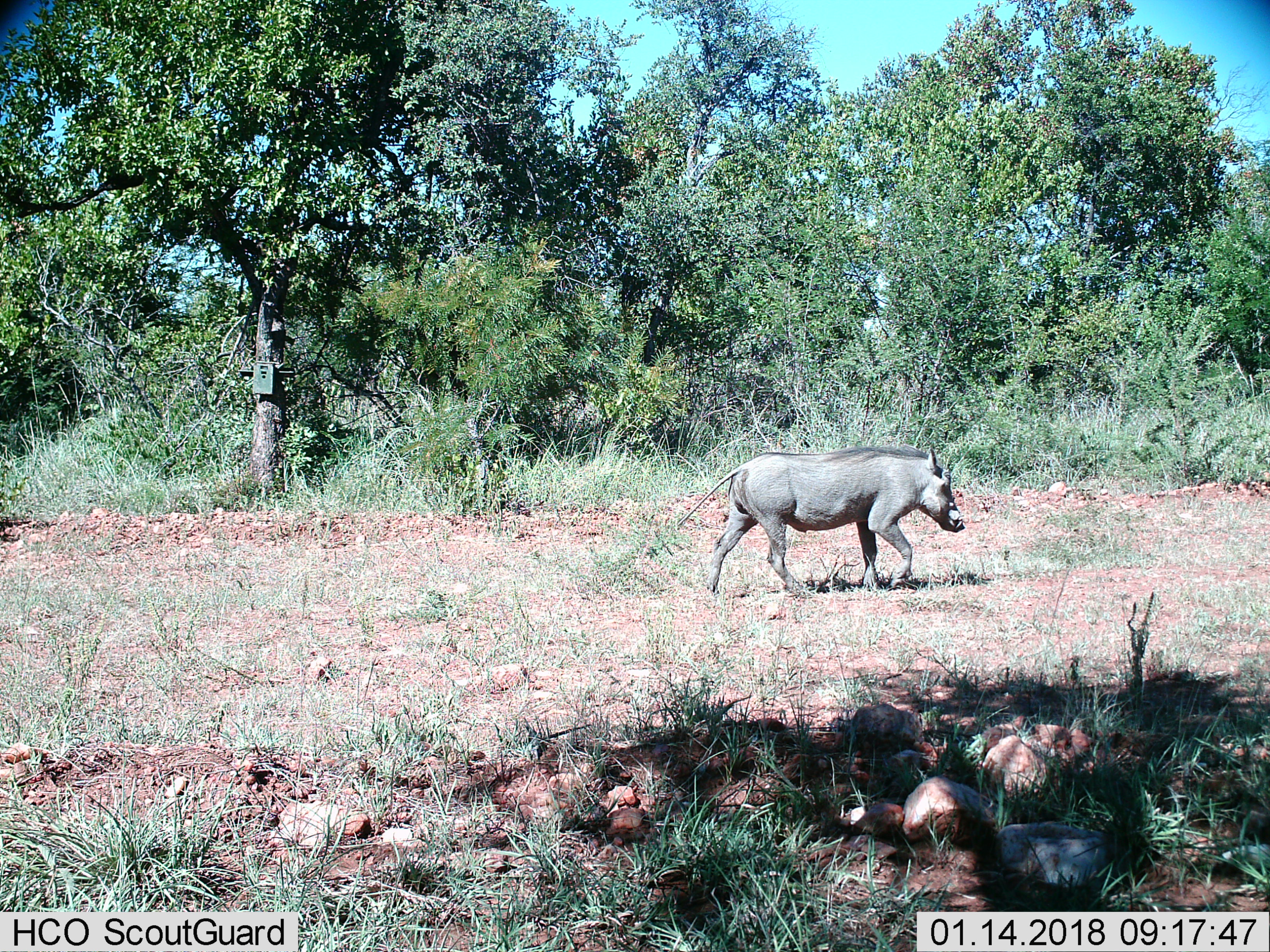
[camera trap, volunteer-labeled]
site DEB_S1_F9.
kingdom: Animalia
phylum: Chordata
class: Mammalia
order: Artiodactyla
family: Suidae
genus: Phacochoerus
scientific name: Phacochoerus africanus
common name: warthog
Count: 1.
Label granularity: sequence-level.